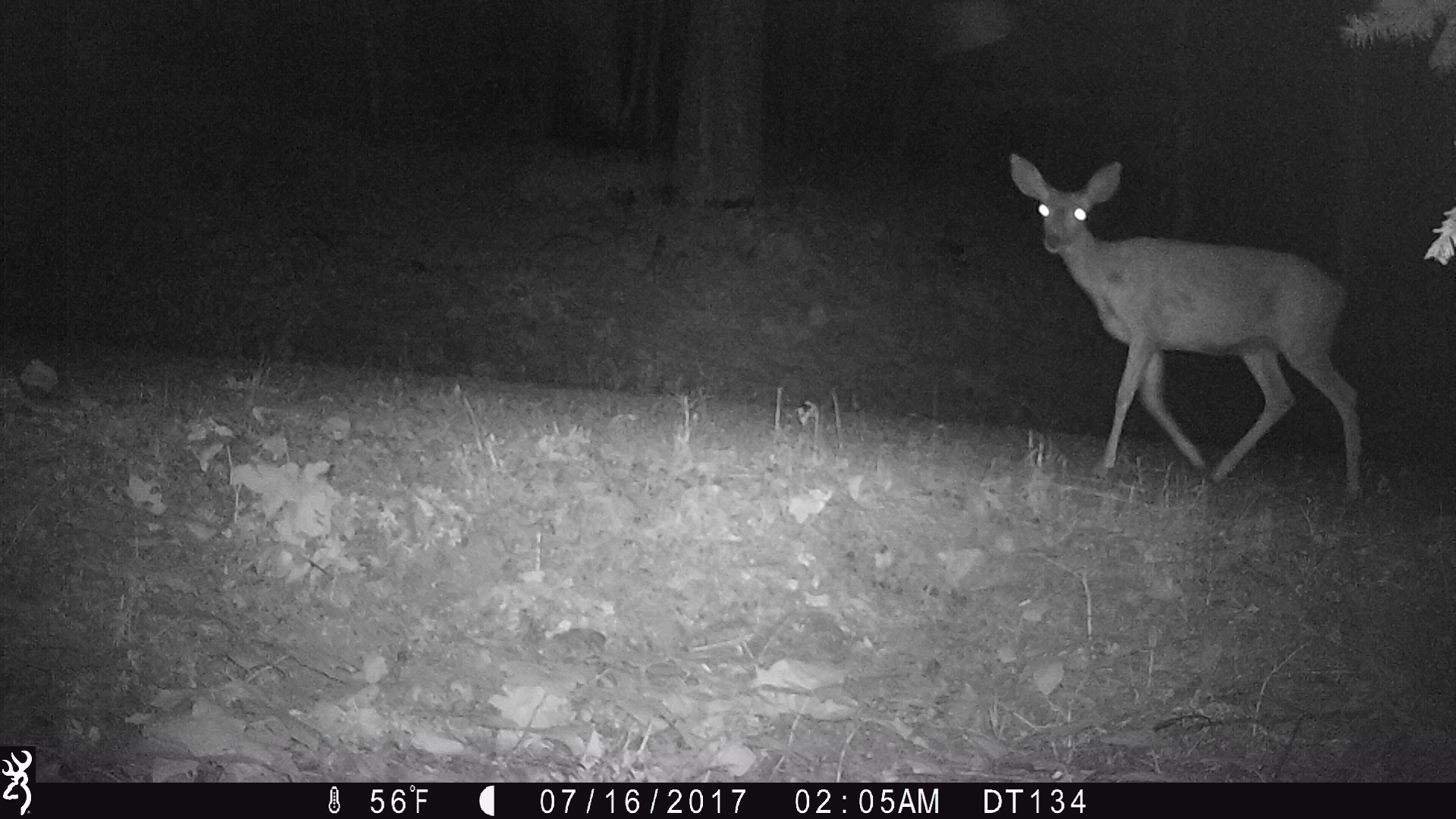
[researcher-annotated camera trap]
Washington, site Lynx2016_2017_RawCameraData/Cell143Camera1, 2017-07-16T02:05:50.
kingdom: Animalia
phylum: Chordata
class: Mammalia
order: Artiodactyla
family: Cervidae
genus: Odocoileus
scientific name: Odocoileus hemionus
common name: mule deer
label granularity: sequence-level